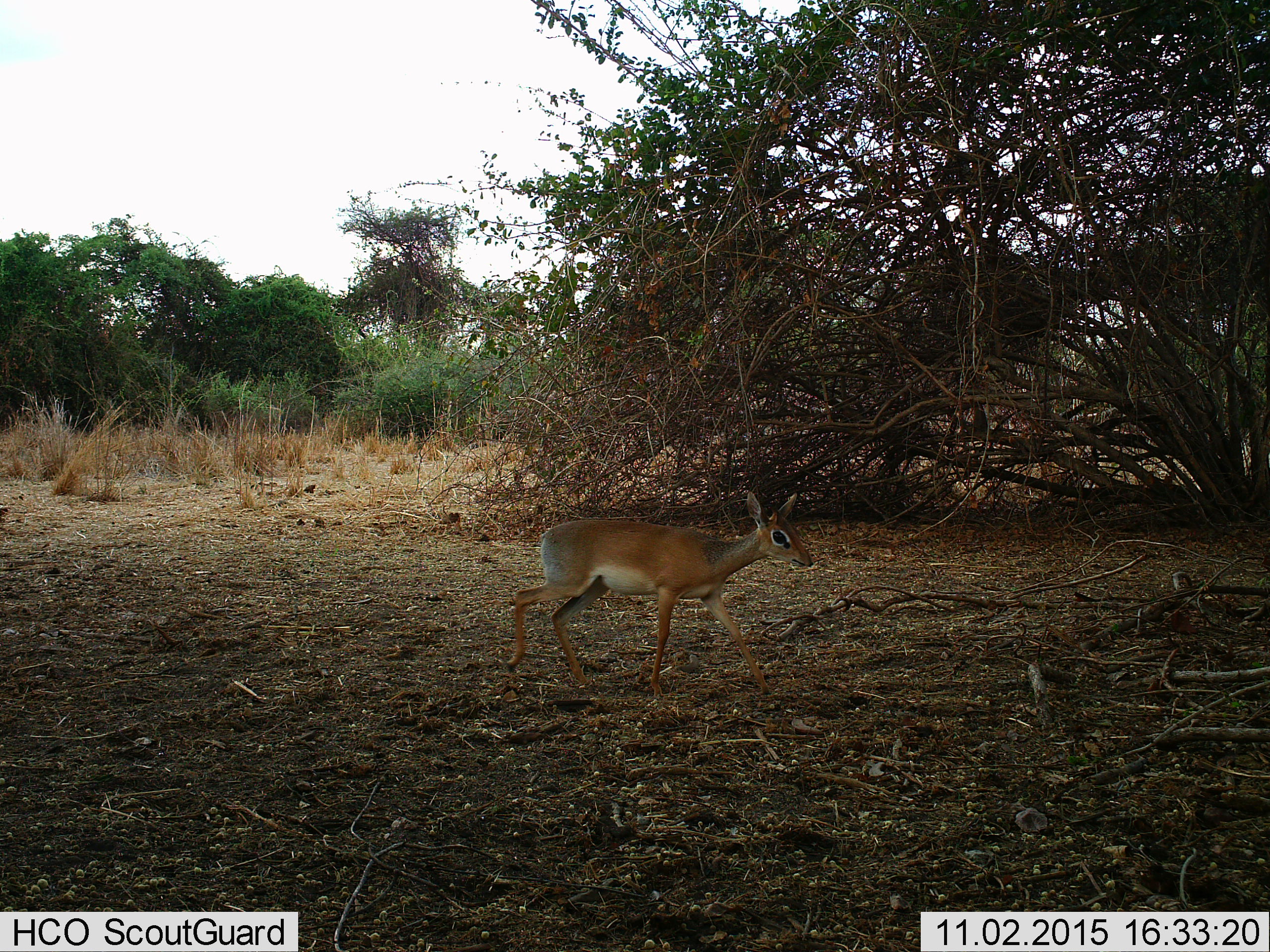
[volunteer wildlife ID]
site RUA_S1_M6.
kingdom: Animalia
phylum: Chordata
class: Mammalia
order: Artiodactyla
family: Bovidae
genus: Madoqua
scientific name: Madoqua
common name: dik-dik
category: dikdik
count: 1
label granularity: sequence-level